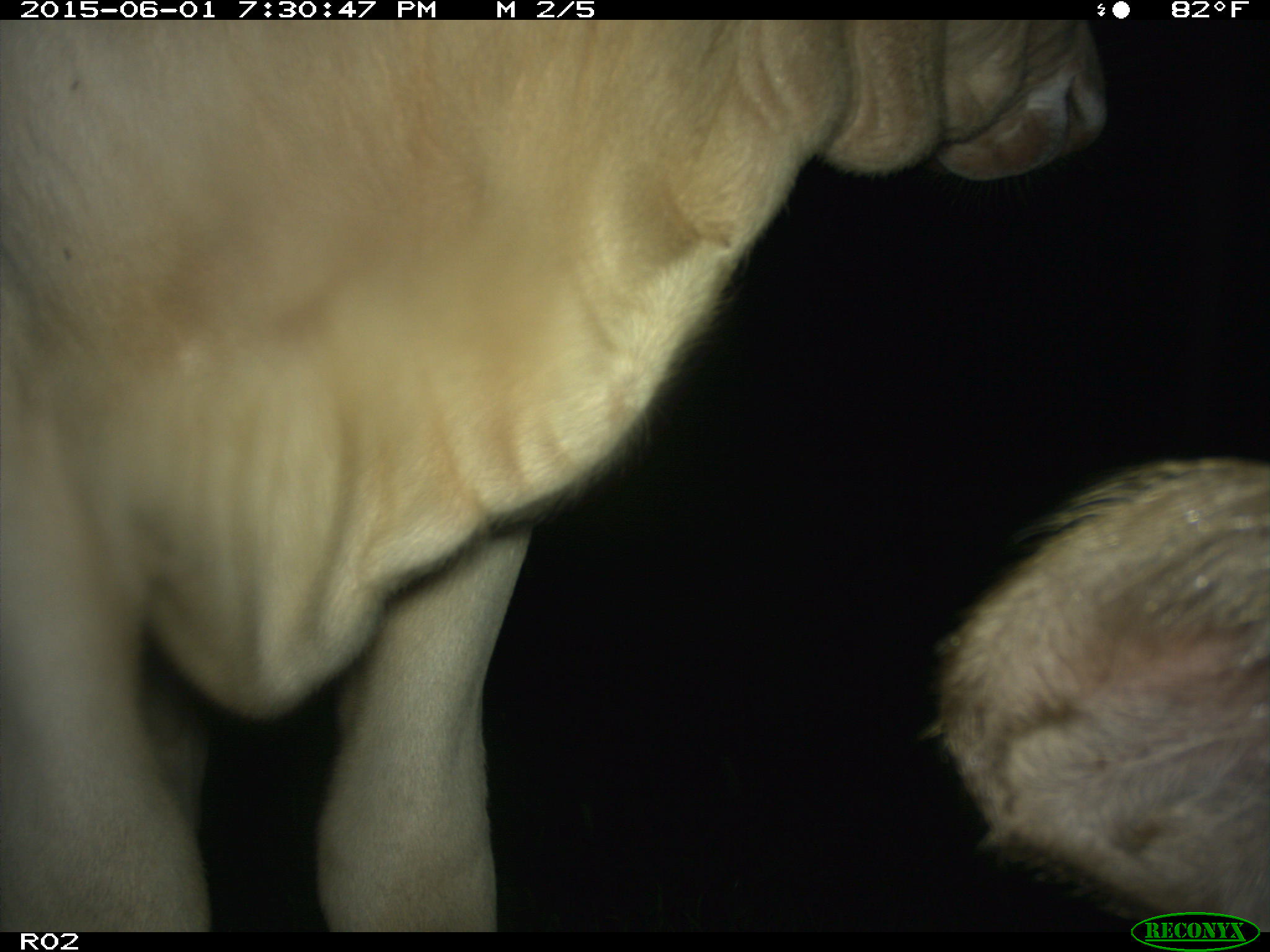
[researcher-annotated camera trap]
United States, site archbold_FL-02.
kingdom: Animalia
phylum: Chordata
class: Mammalia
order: Artiodactyla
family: Bovidae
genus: Bos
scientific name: Bos taurus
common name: domestic cow